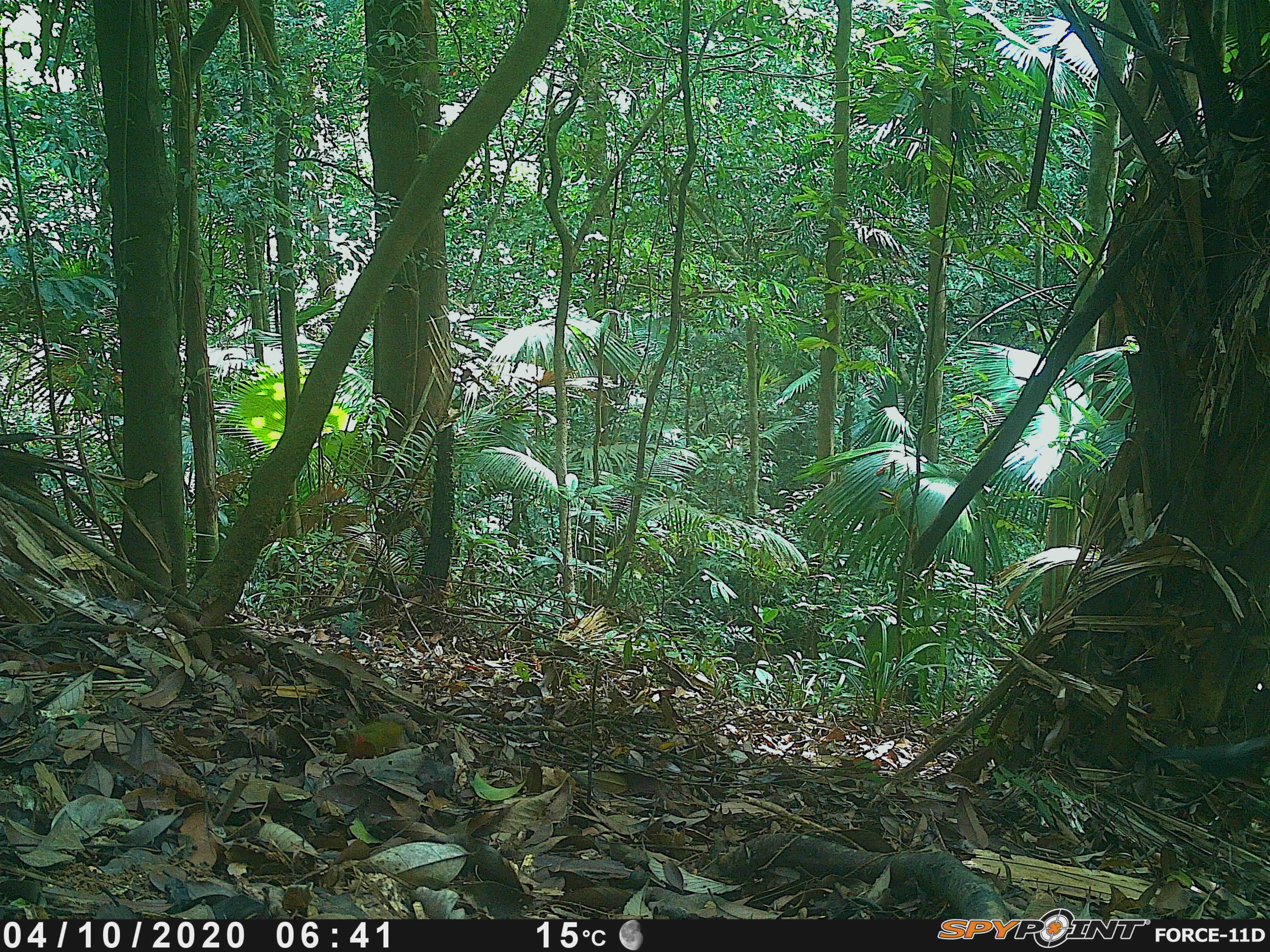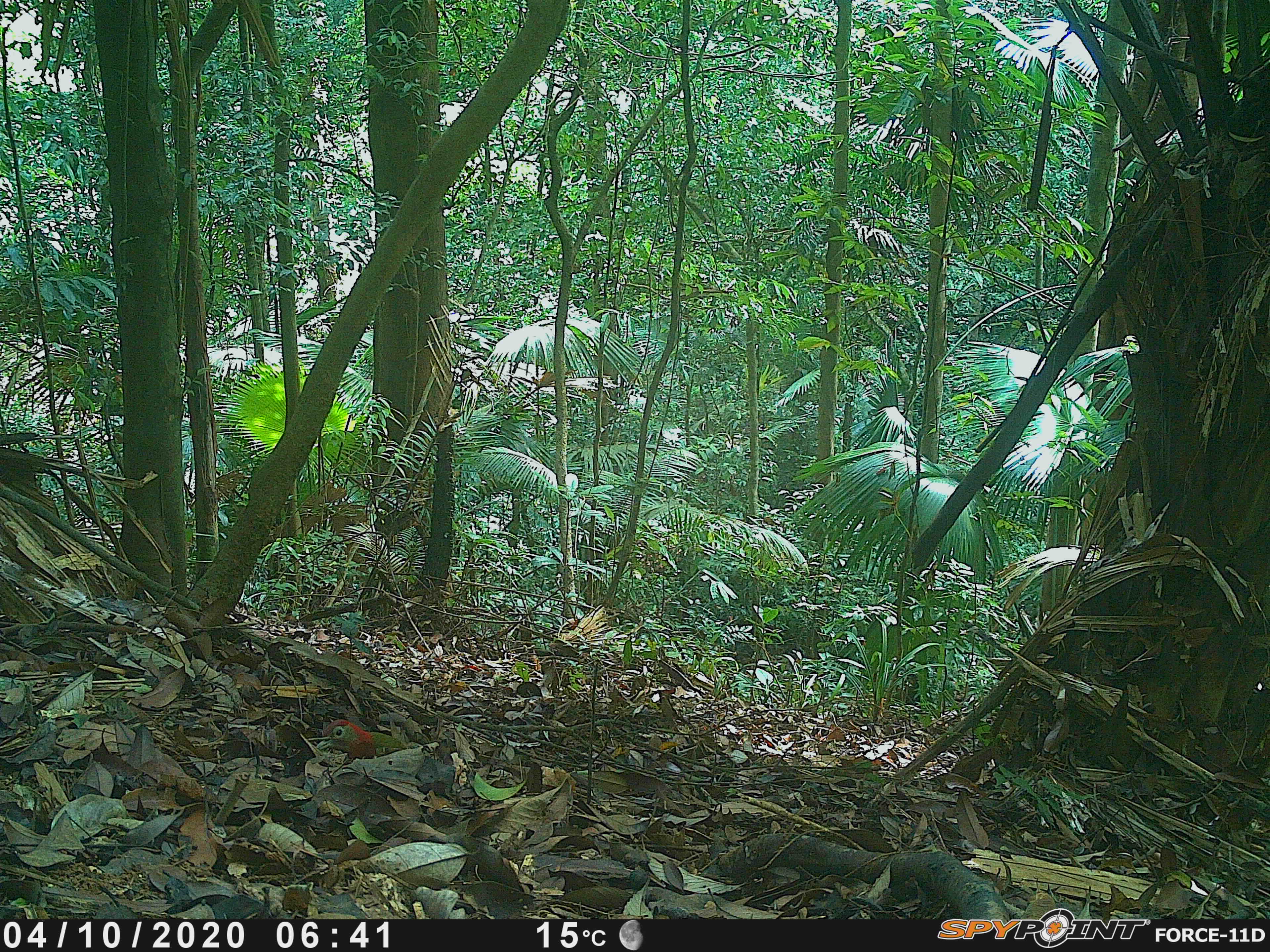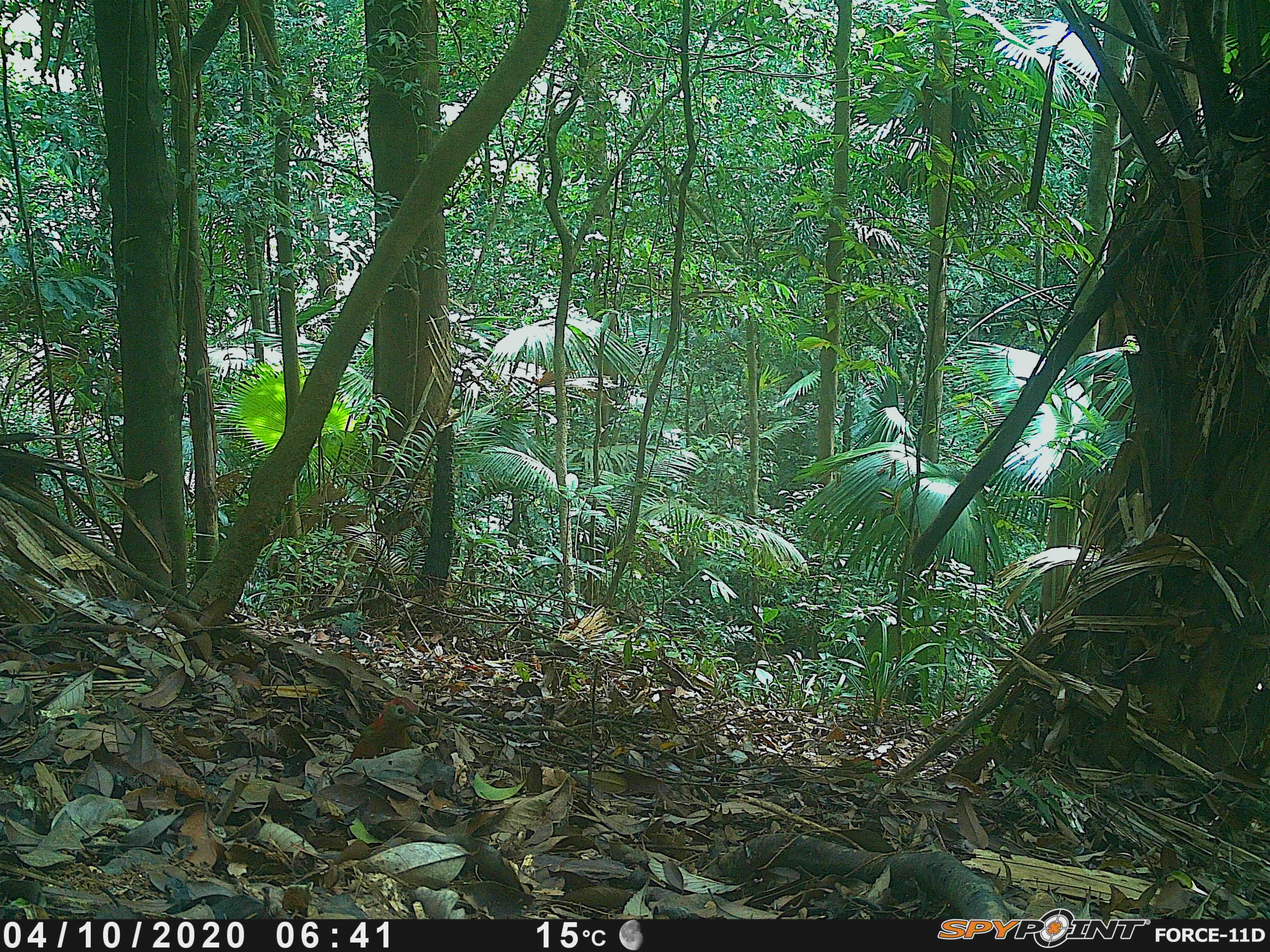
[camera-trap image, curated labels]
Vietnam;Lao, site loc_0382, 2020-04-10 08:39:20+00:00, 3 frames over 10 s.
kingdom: Animalia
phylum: Chordata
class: Aves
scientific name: Aves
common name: bird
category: unidentified bird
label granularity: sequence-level